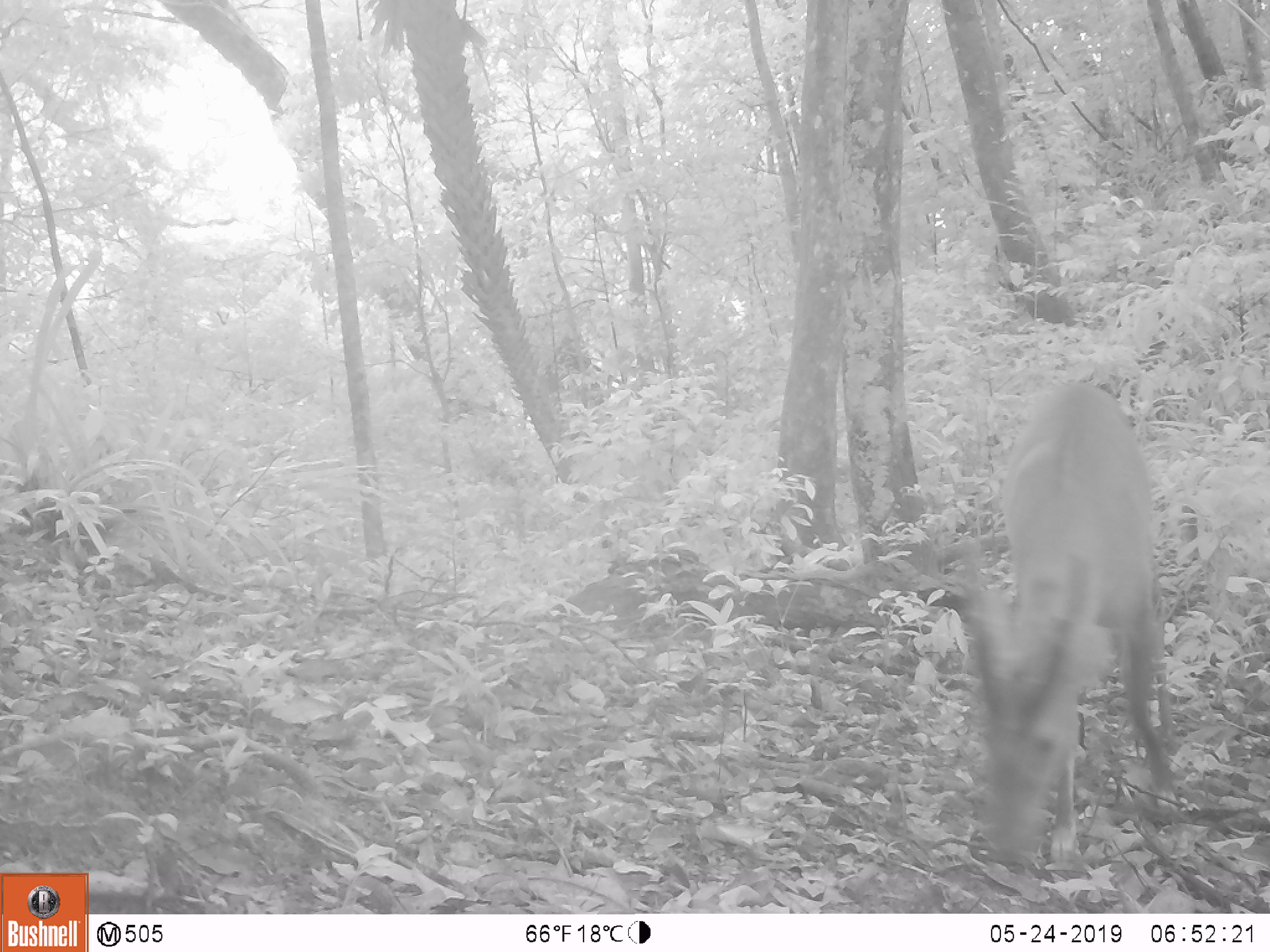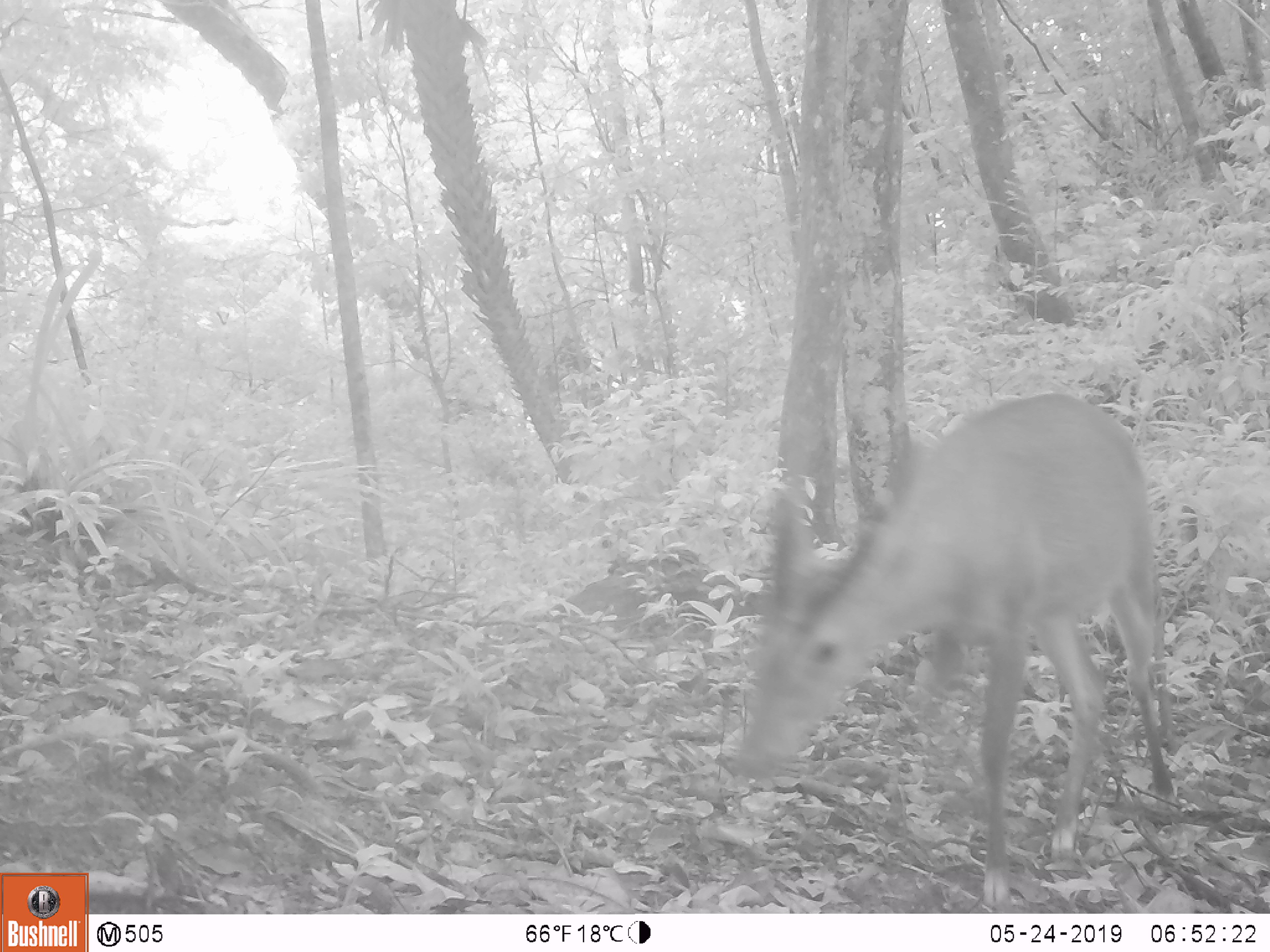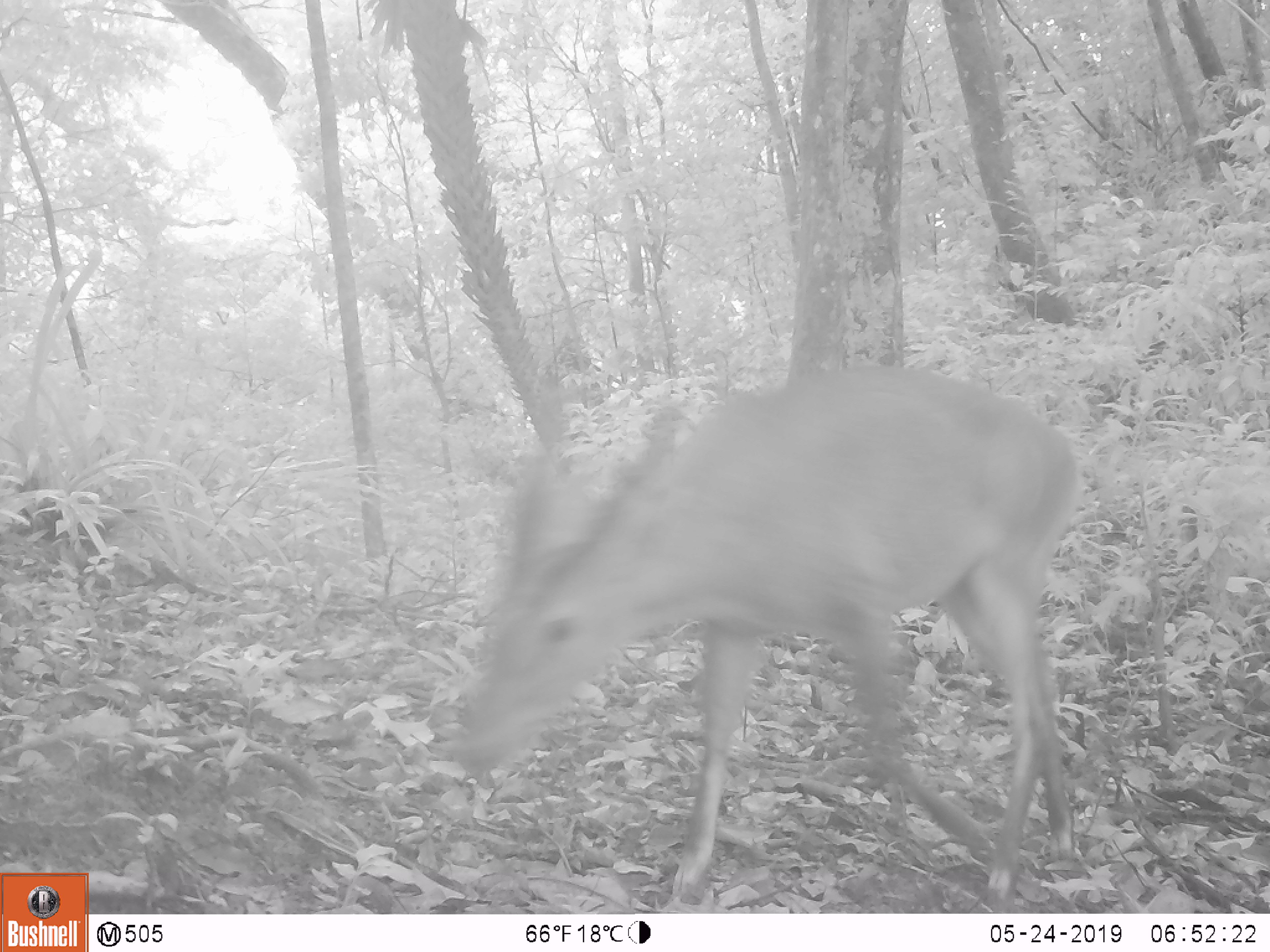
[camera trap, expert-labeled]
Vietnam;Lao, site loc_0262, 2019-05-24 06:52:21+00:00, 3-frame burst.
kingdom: Animalia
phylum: Chordata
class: Mammalia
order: Artiodactyla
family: Cervidae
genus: Muntiacus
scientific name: Muntiacus vuquangensis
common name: large-antlered muntjac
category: large antlered muntjac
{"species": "large antlered muntjac (large-antlered muntjac) (Muntiacus vuquangensis)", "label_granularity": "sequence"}